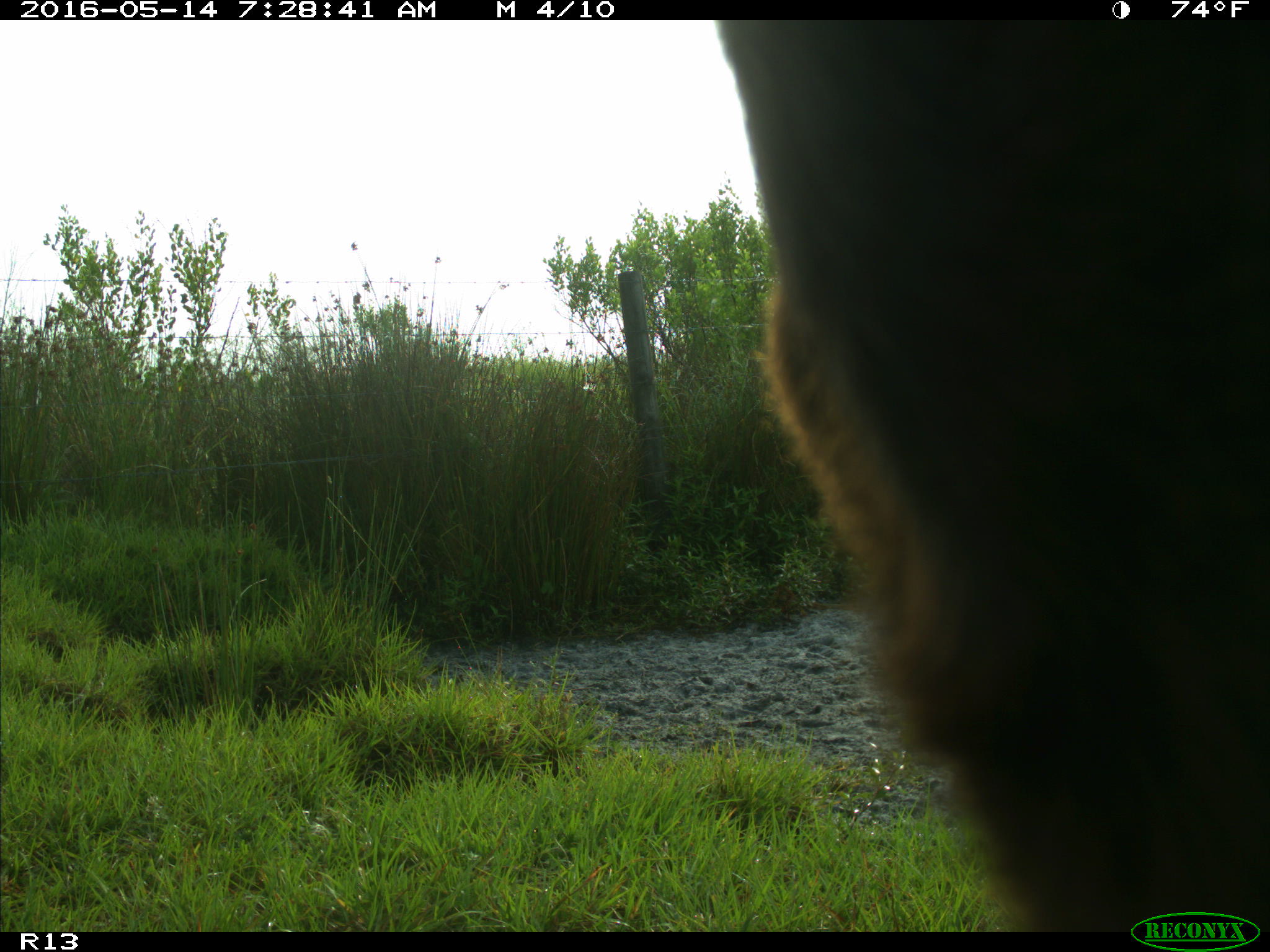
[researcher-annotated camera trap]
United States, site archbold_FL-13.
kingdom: Animalia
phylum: Chordata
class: Mammalia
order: Artiodactyla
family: Bovidae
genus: Bos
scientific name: Bos taurus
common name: domestic cow